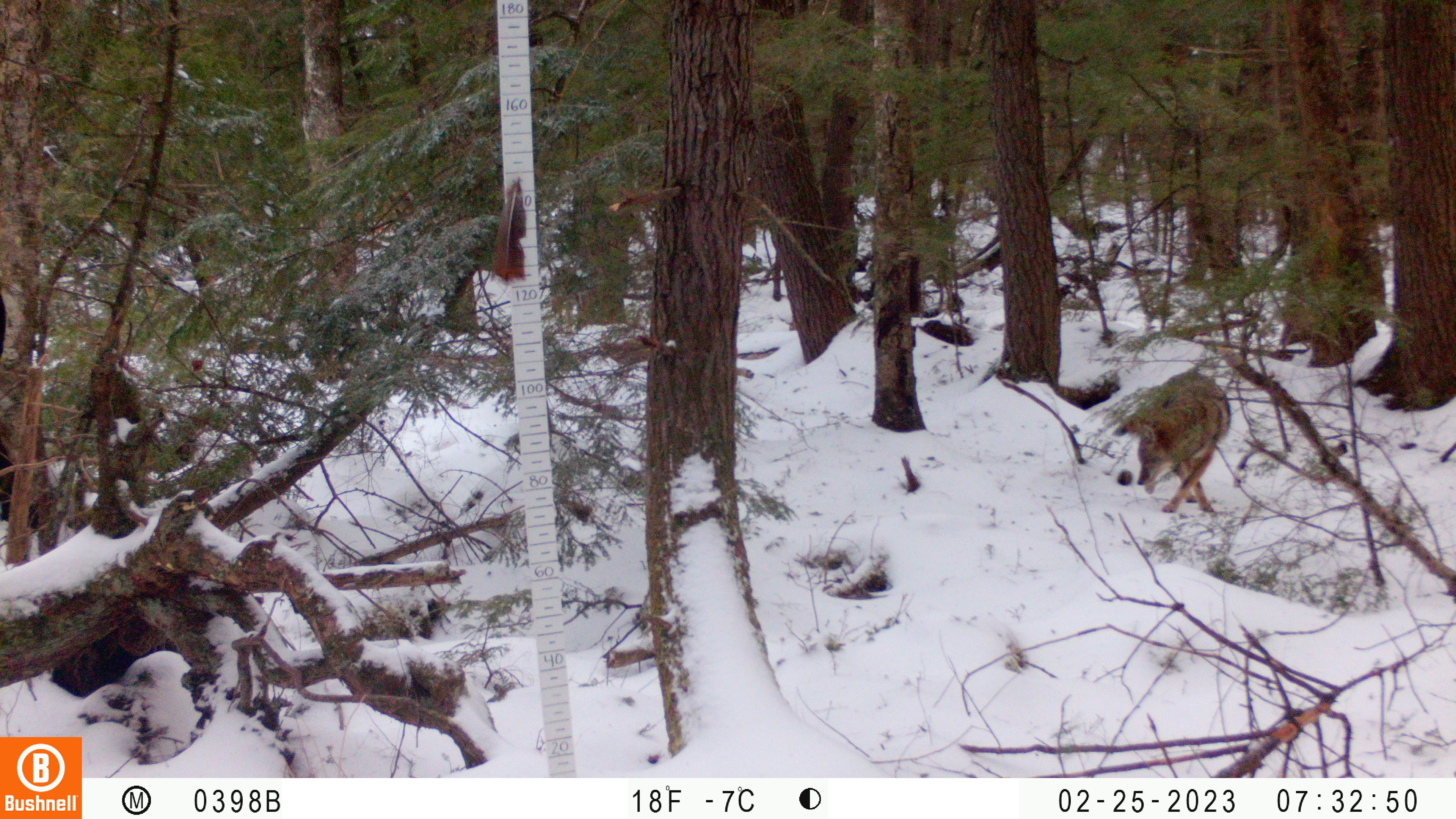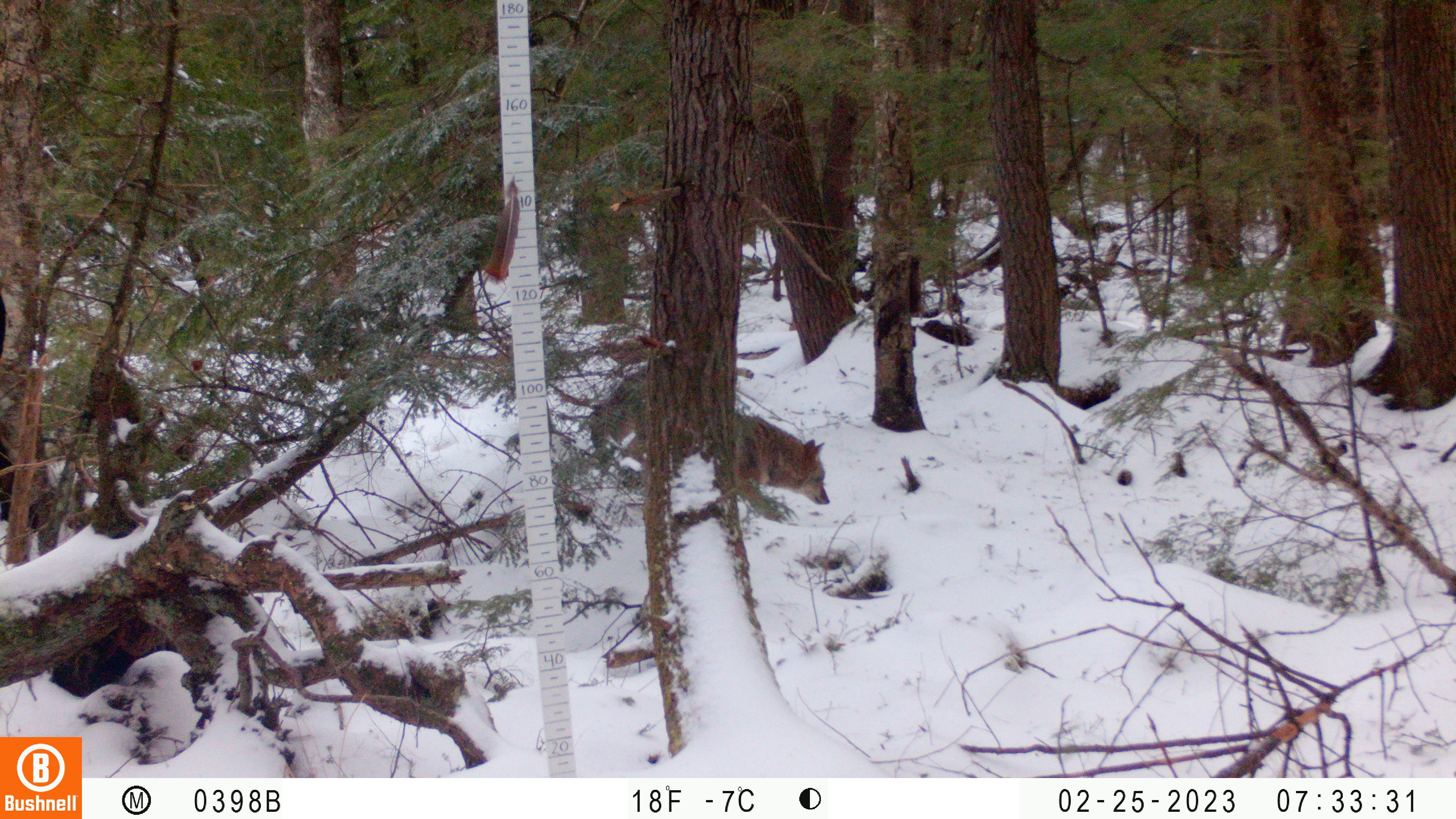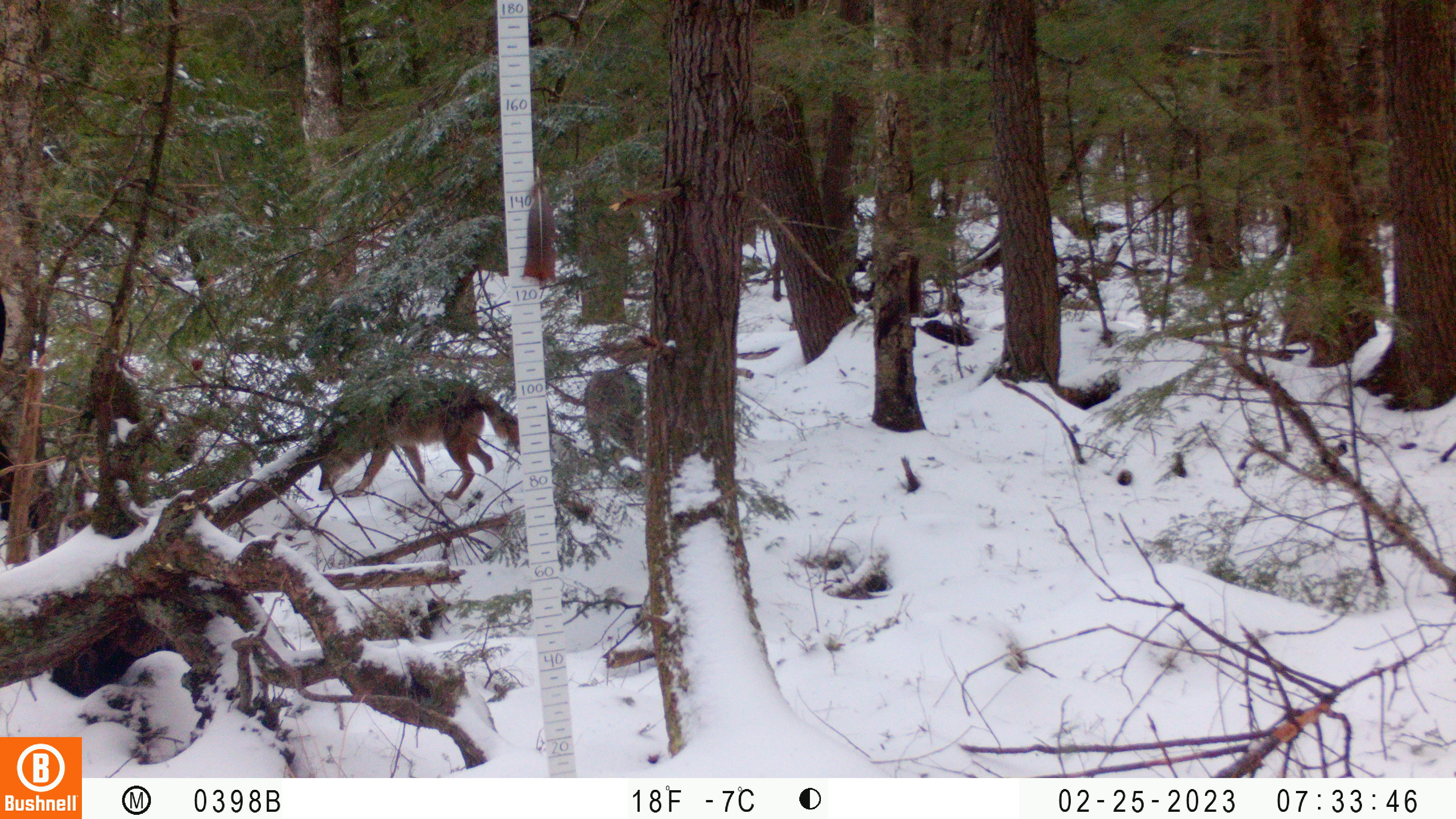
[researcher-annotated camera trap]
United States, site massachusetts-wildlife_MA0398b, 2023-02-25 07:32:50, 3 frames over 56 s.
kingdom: Animalia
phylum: Chordata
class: Mammalia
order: Carnivora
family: Canidae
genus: Canis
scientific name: Canis latrans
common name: coyote